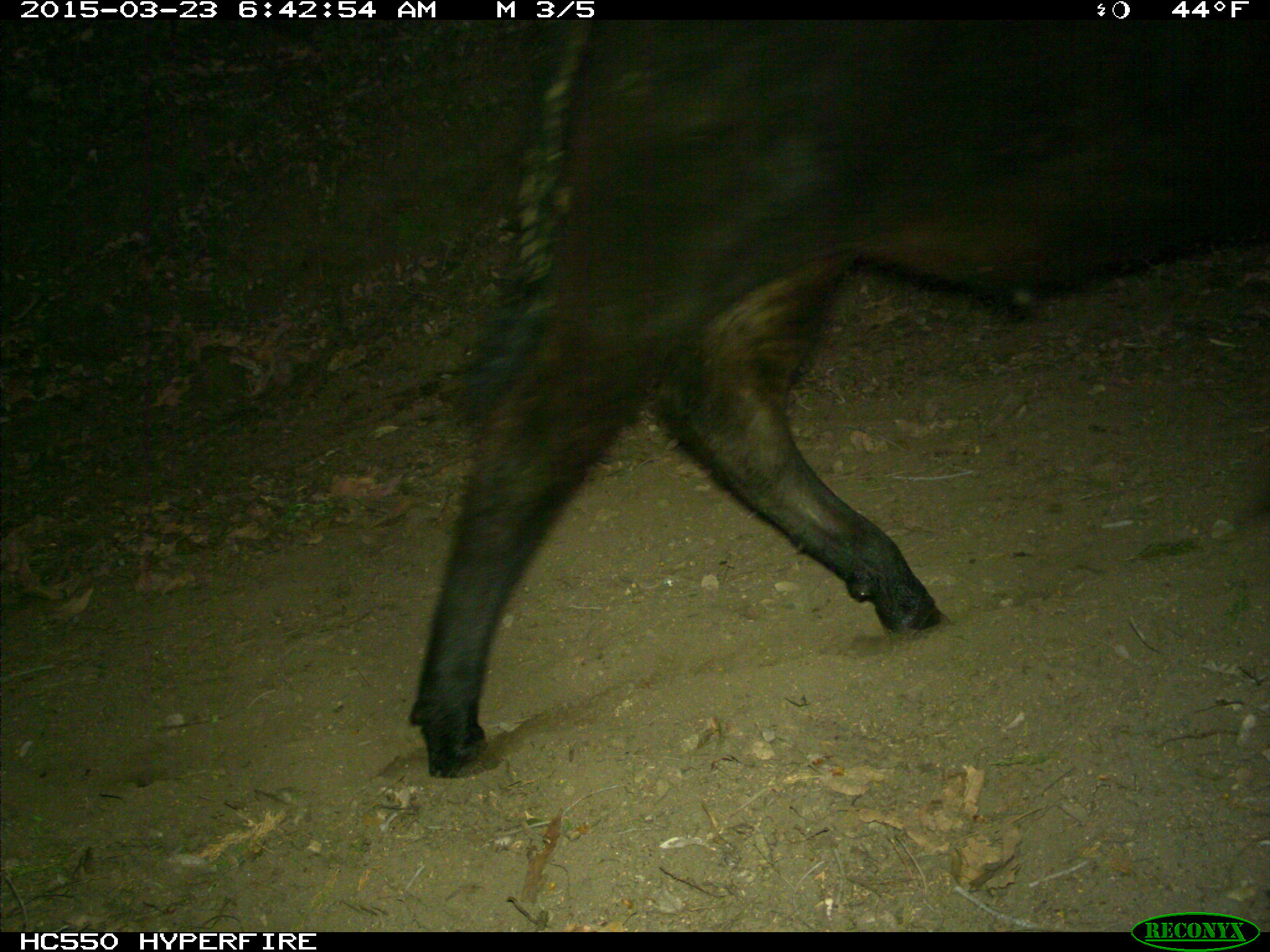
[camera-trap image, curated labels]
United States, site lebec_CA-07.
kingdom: Animalia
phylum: Chordata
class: Mammalia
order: Artiodactyla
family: Bovidae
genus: Bos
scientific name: Bos taurus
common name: domestic cow